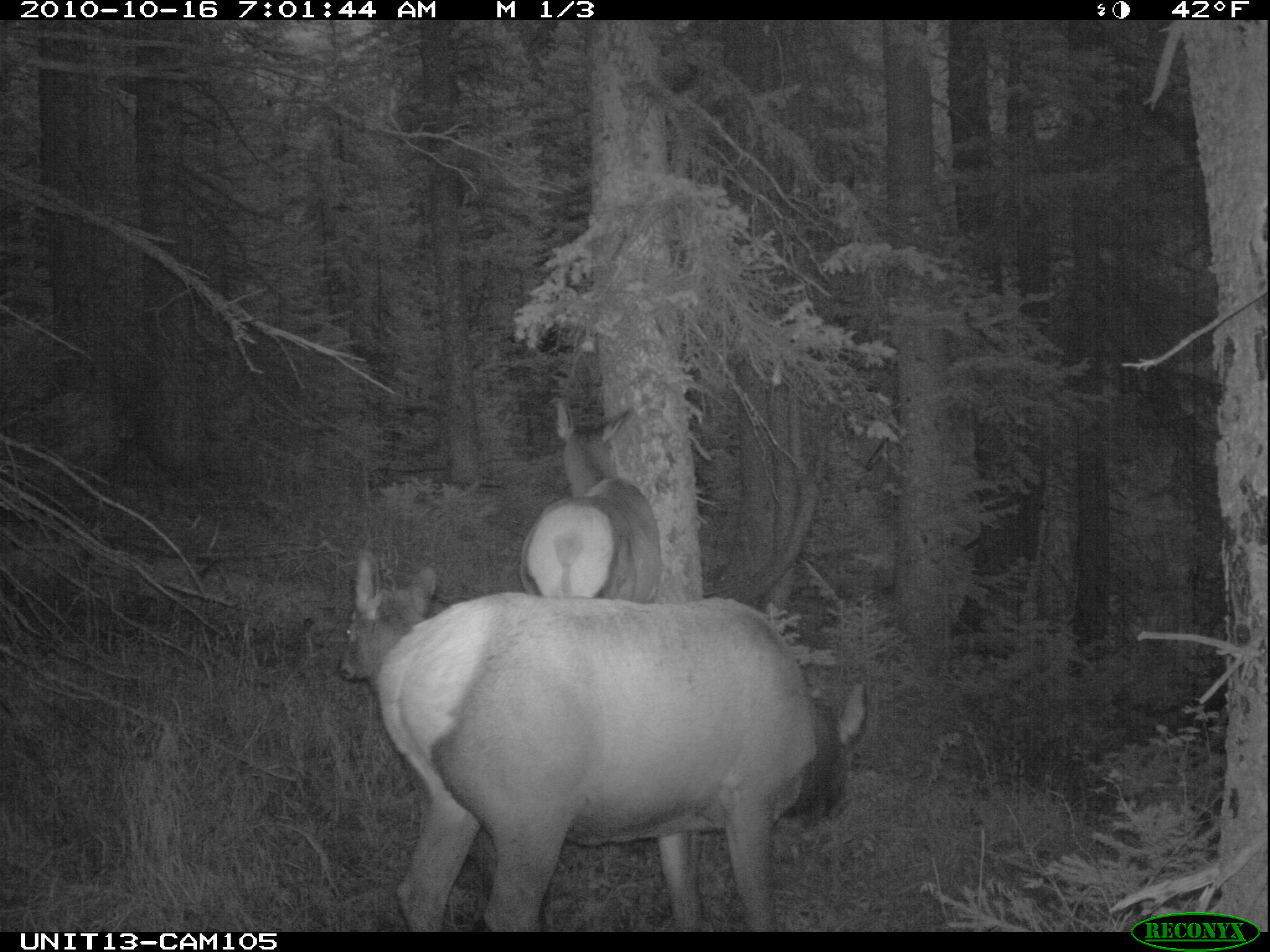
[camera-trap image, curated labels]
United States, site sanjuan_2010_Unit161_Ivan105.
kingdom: Animalia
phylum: Chordata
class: Mammalia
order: Artiodactyla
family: Cervidae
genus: Cervus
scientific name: Cervus elaphus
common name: red deer